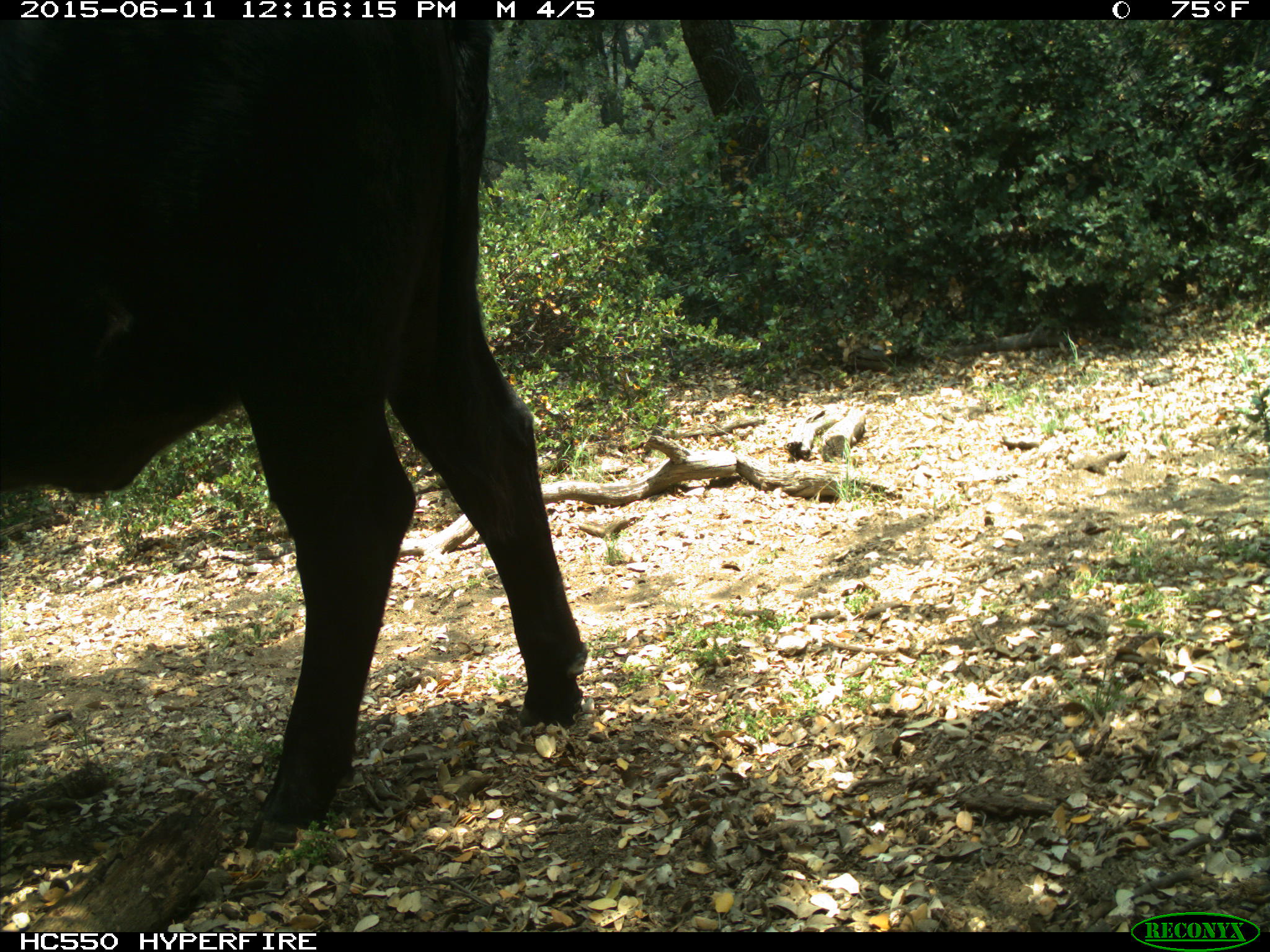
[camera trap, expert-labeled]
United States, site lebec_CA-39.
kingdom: Animalia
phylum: Chordata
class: Mammalia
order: Artiodactyla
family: Bovidae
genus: Bos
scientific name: Bos taurus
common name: domestic cow